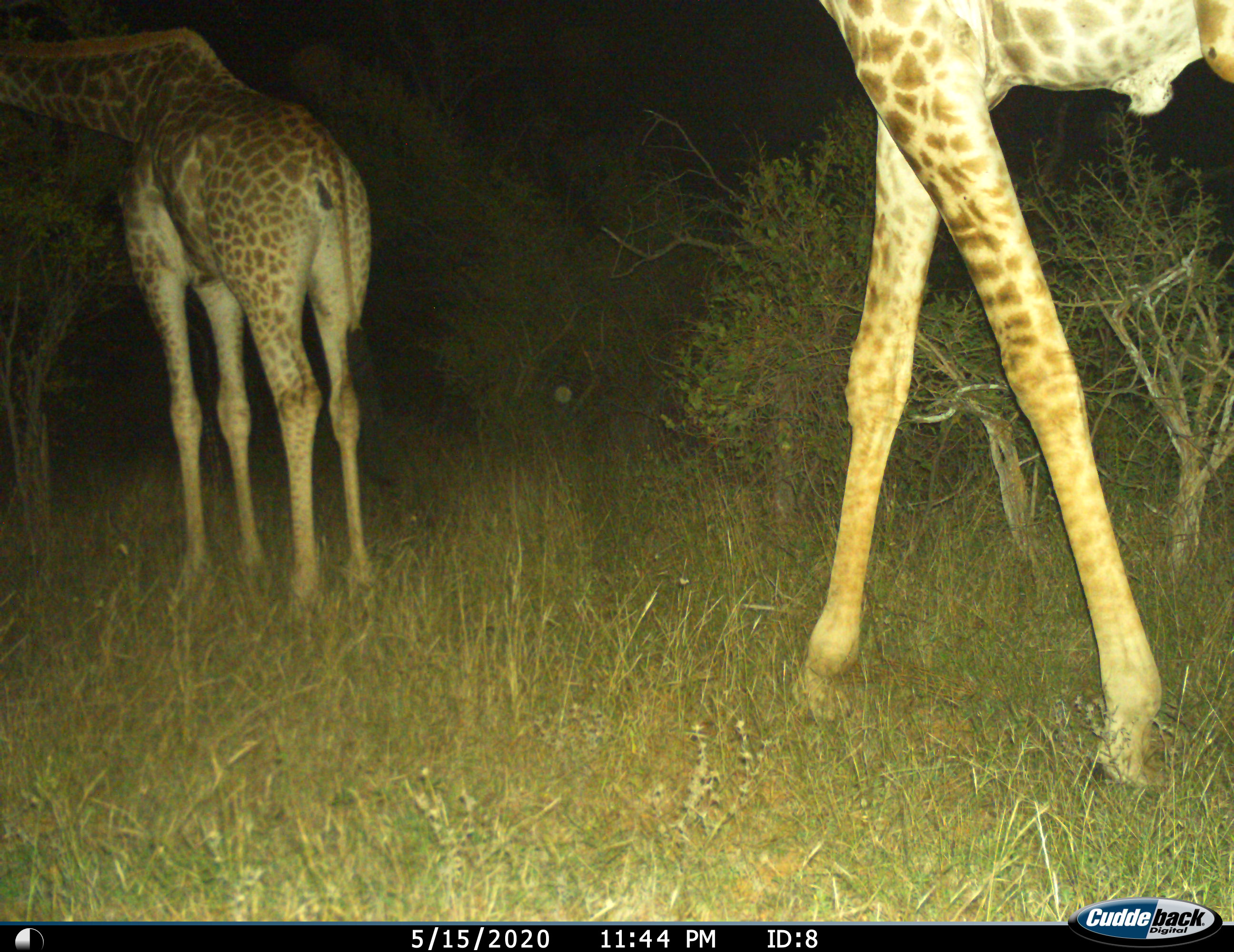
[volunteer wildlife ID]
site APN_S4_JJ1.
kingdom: Animalia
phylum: Chordata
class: Mammalia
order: Artiodactyla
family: Giraffidae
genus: Giraffa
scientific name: Giraffa camelopardalis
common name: giraffe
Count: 2.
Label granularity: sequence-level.